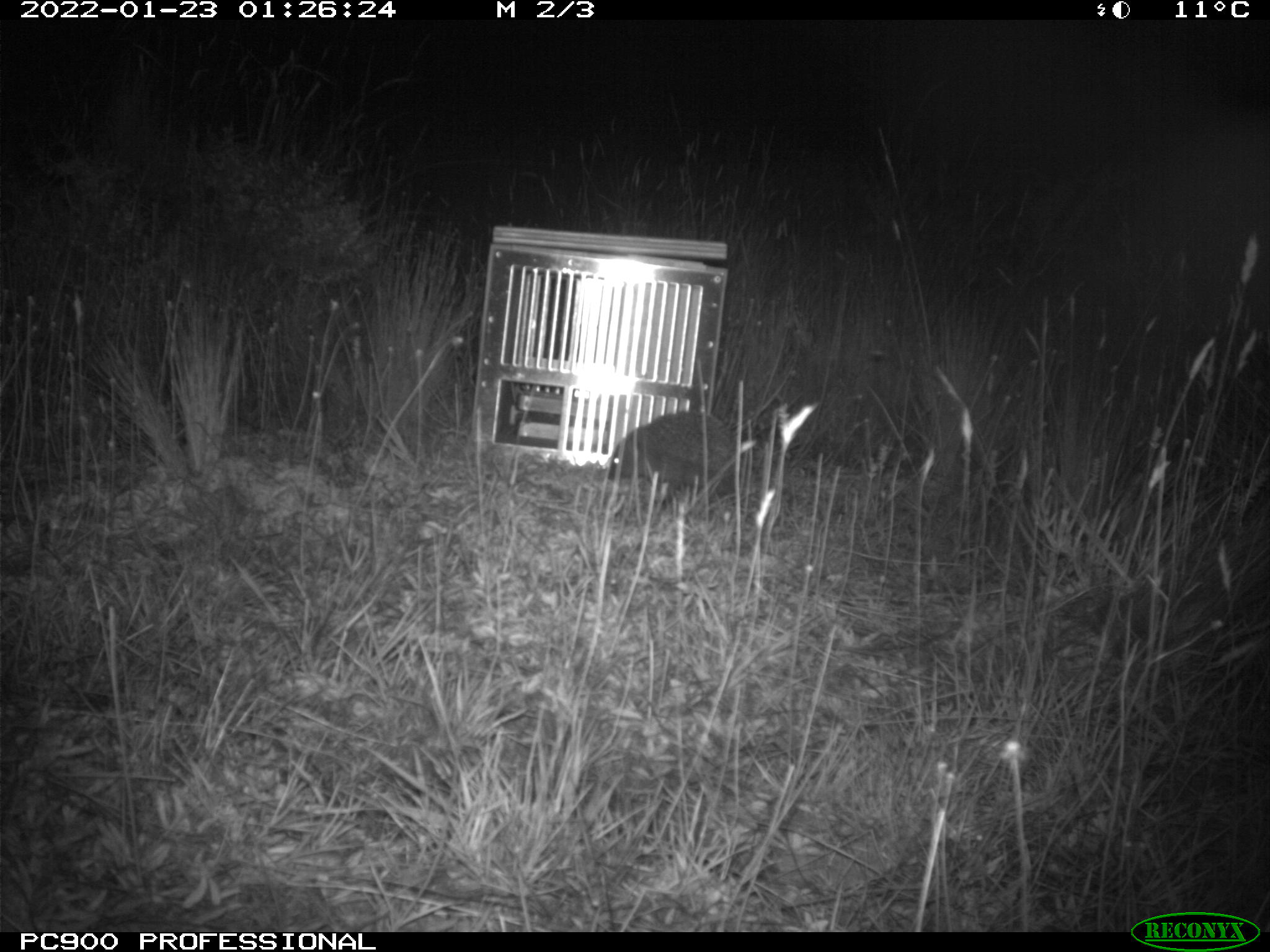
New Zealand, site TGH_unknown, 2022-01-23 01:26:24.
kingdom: Animalia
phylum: Chordata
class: Mammalia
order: Eulipotyphla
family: Erinaceidae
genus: Erinaceus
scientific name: Erinaceus europaeus europaeus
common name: european hedgehog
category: hedgehog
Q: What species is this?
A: Hedgehog (european hedgehog) (Erinaceus europaeus europaeus).